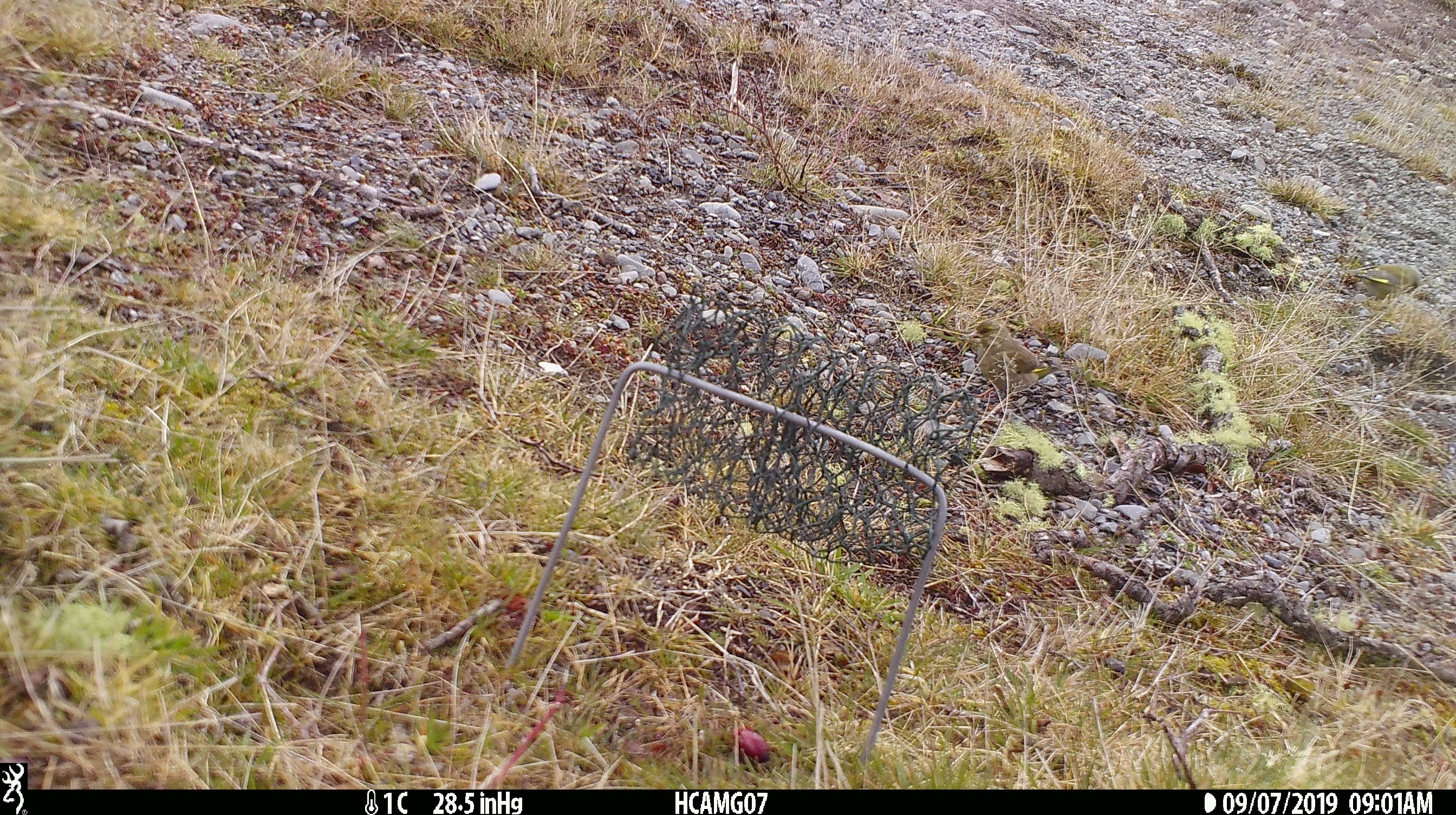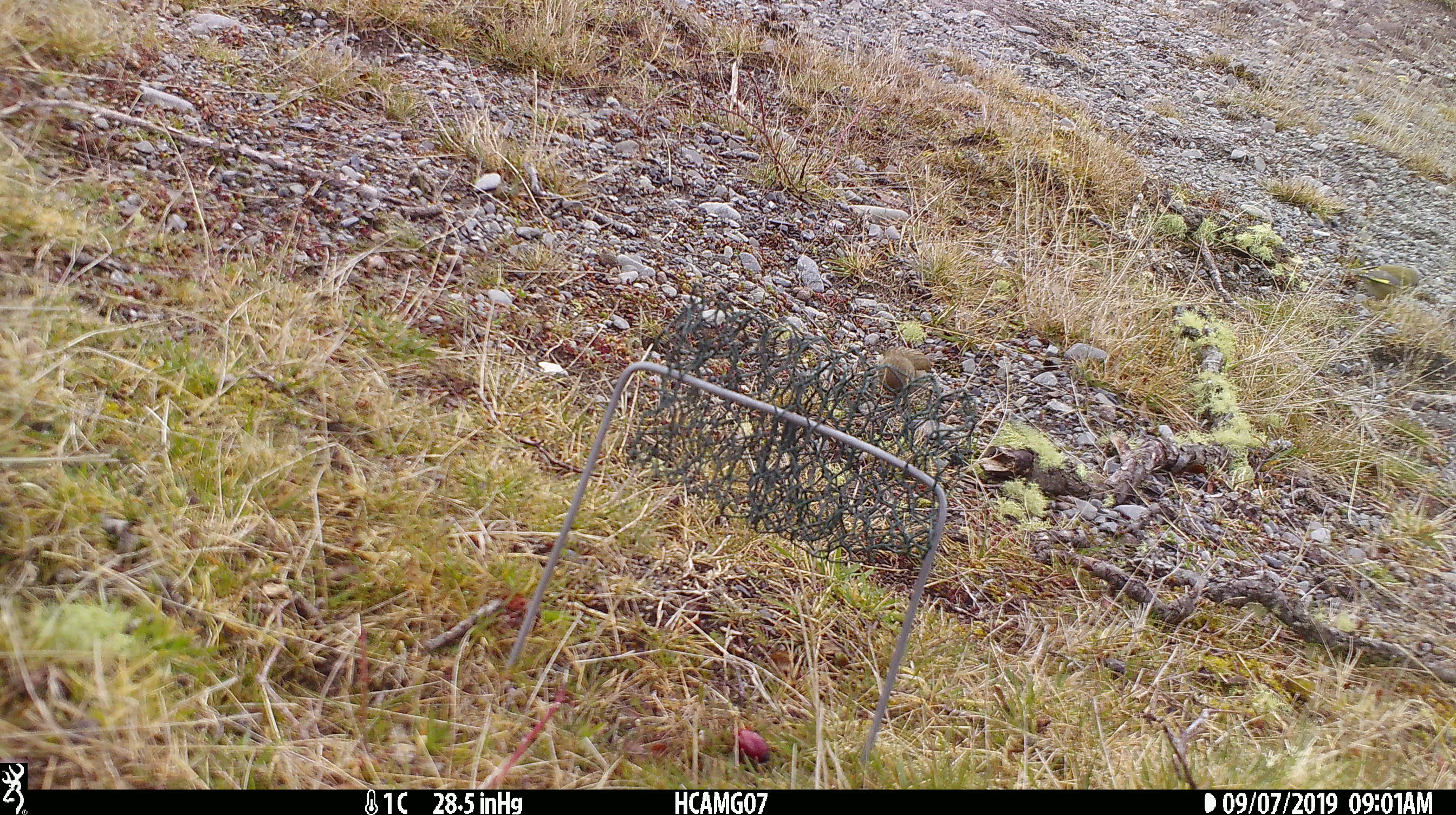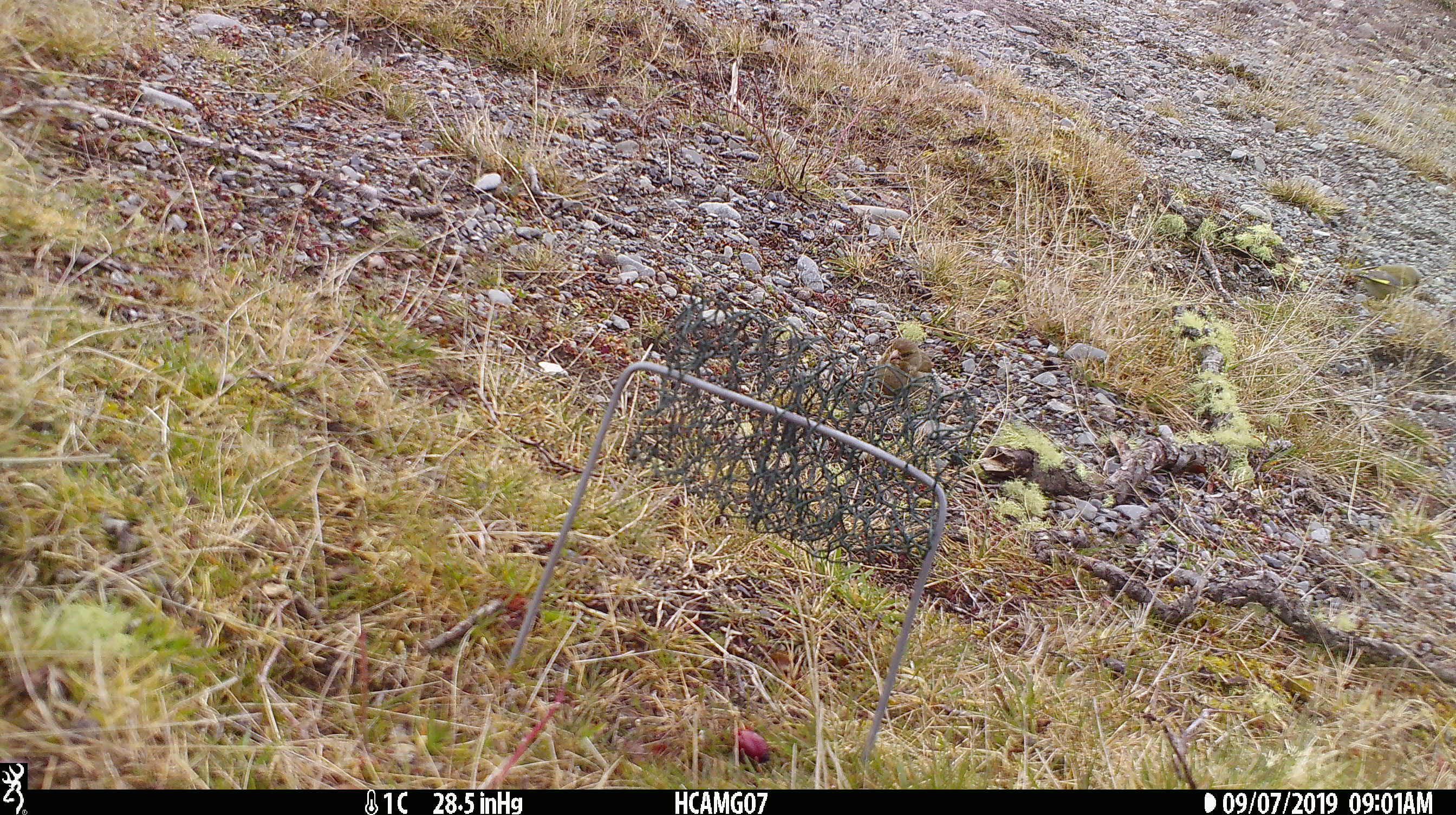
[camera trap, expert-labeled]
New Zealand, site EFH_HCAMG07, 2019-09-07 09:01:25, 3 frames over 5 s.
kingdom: Animalia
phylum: Chordata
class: Aves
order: Passeriformes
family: Fringillidae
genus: Chloris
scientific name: Chloris chloris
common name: greenfinch